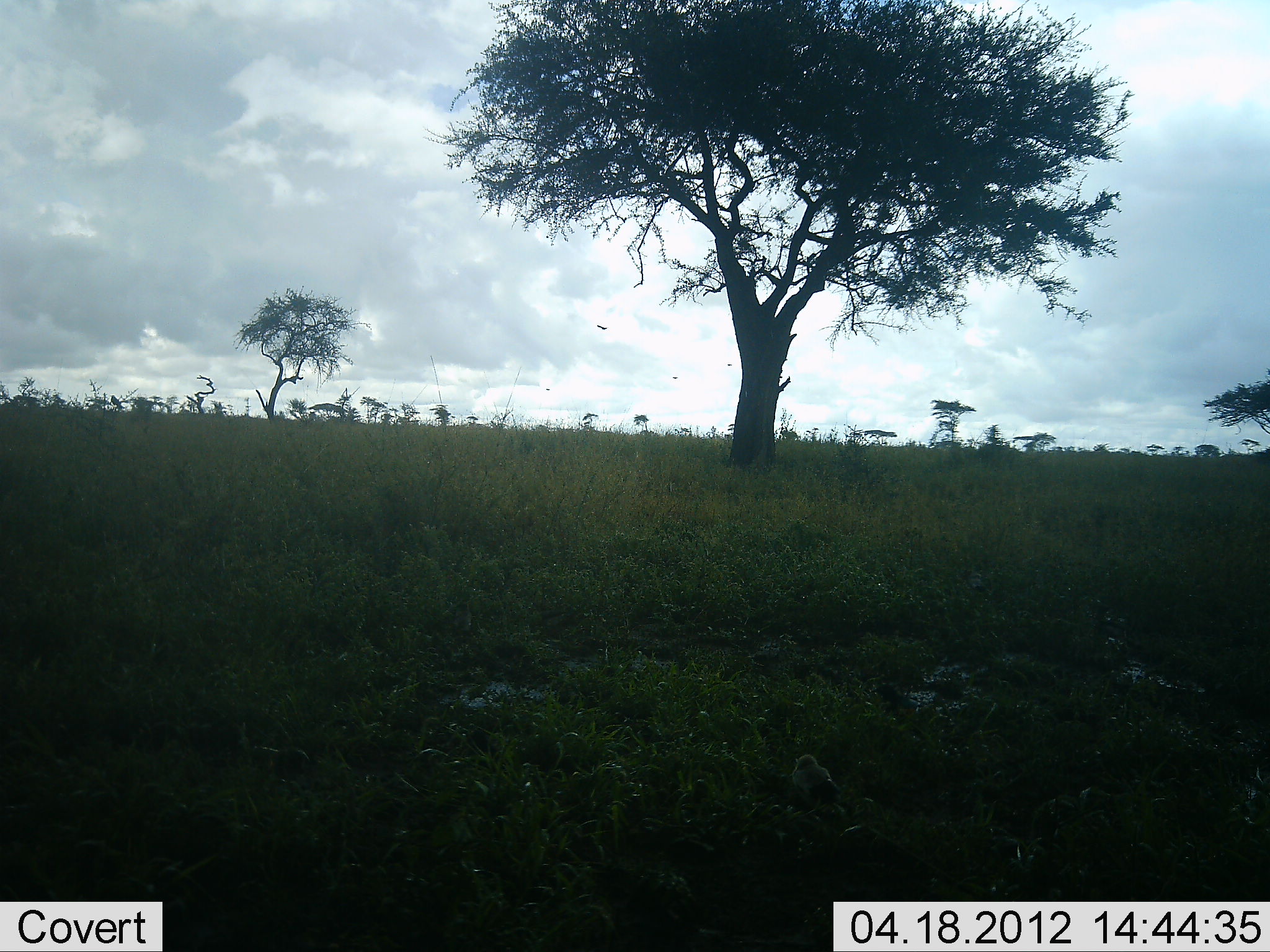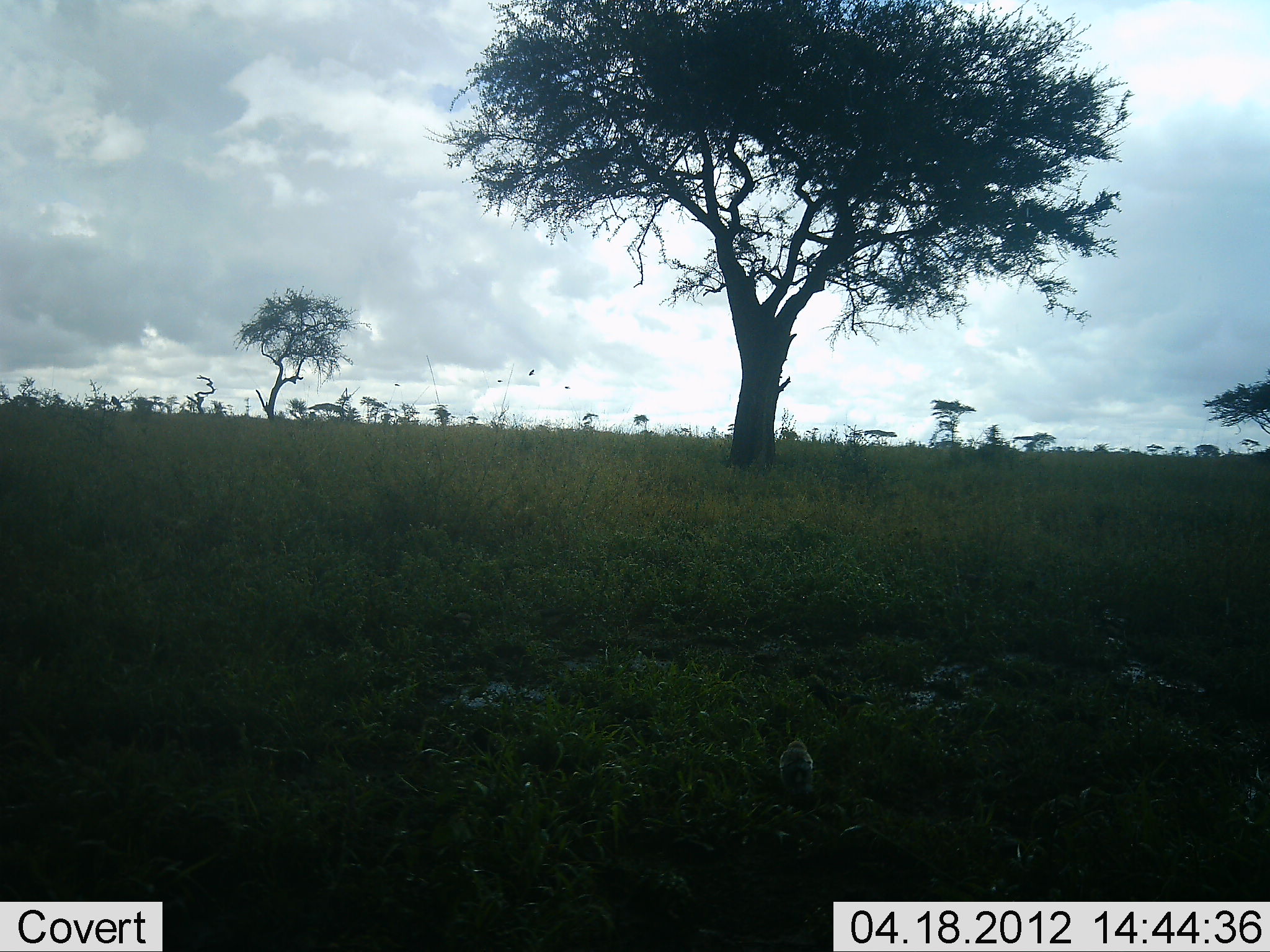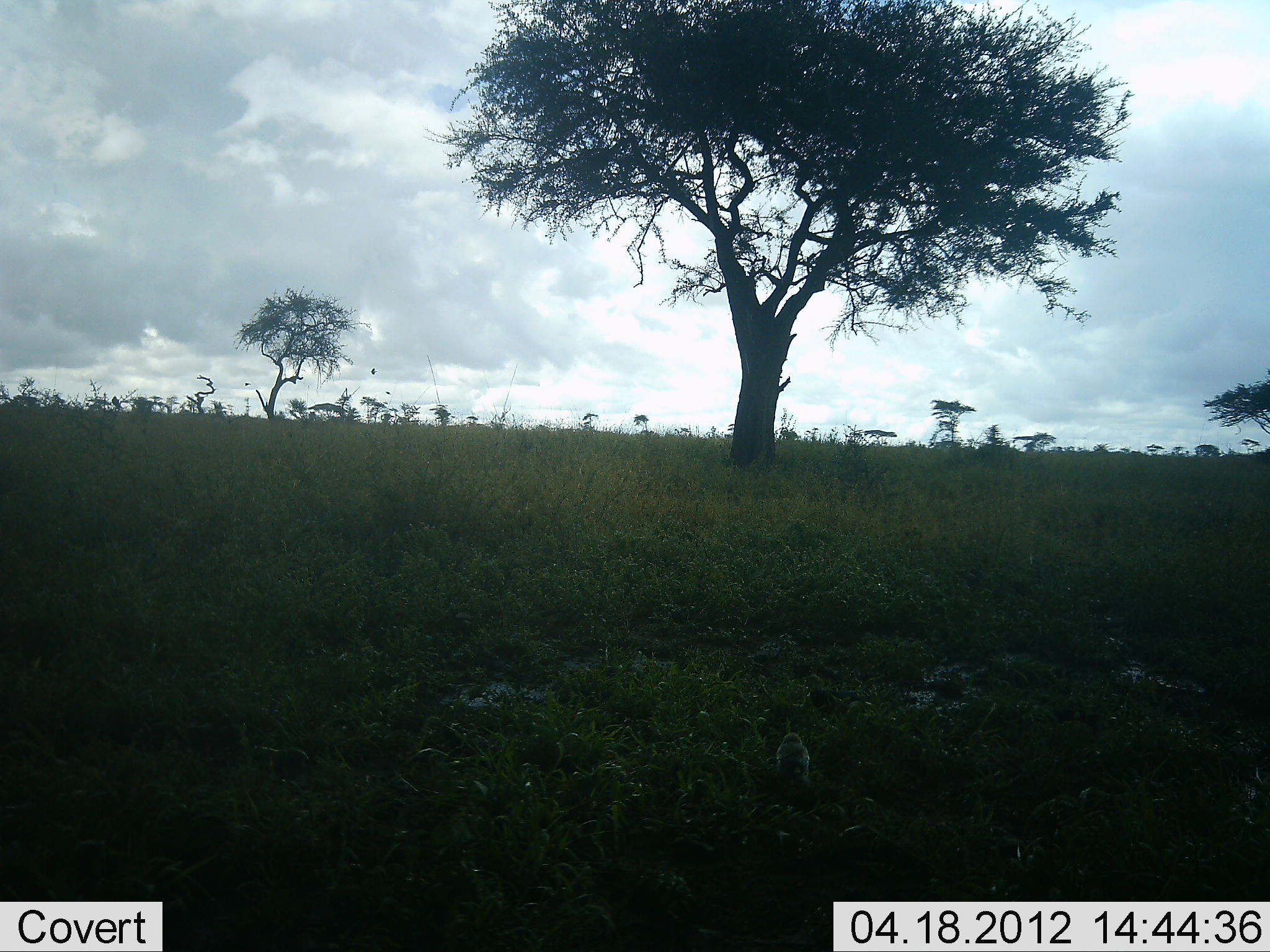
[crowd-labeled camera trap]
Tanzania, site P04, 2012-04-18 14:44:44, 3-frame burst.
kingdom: Animalia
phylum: Chordata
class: Aves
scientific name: Aves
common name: bird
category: otherbird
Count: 4.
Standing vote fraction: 25%.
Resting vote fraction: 0%.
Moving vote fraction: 75%.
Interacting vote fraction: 0%.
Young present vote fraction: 0%.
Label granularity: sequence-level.